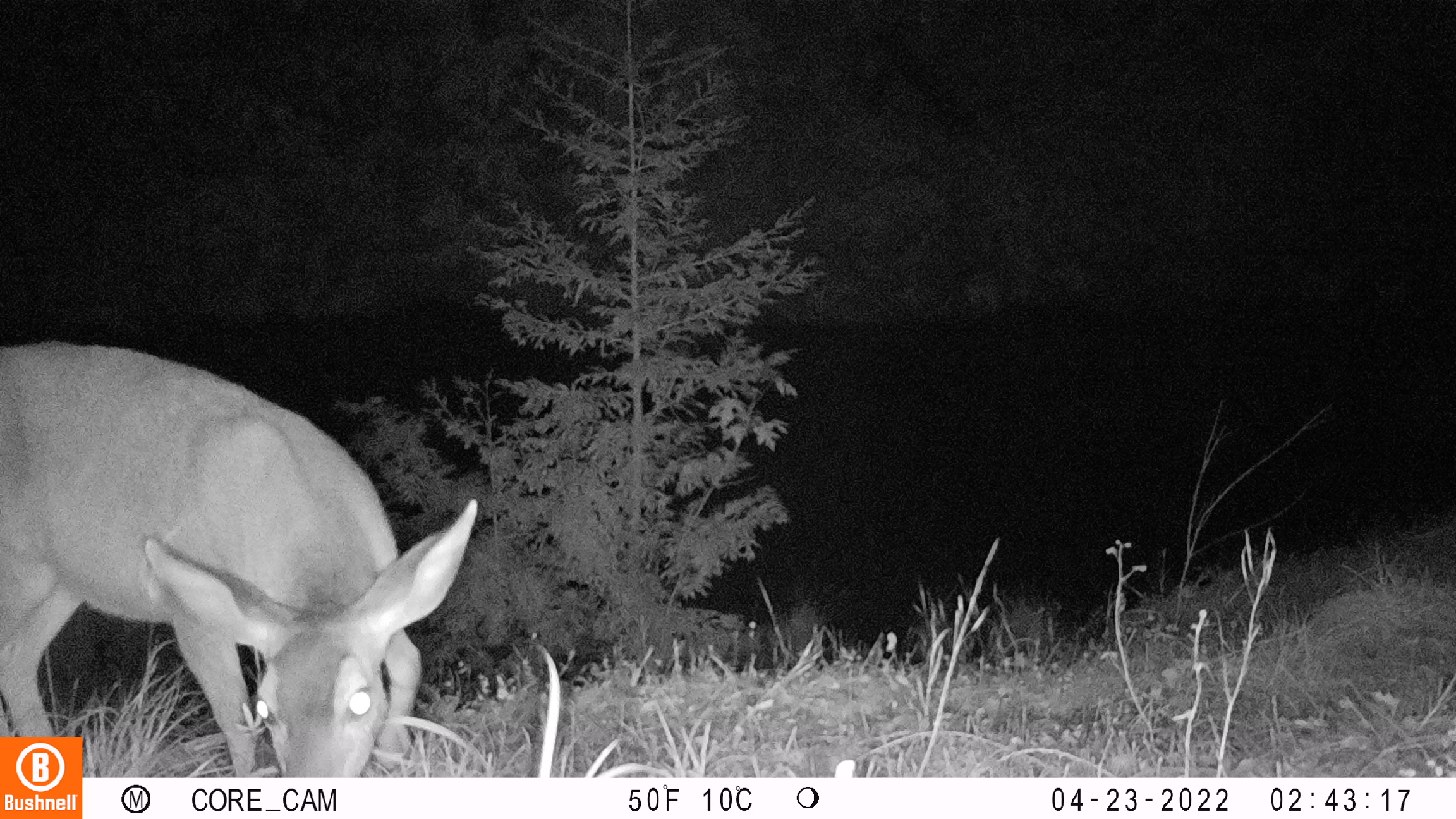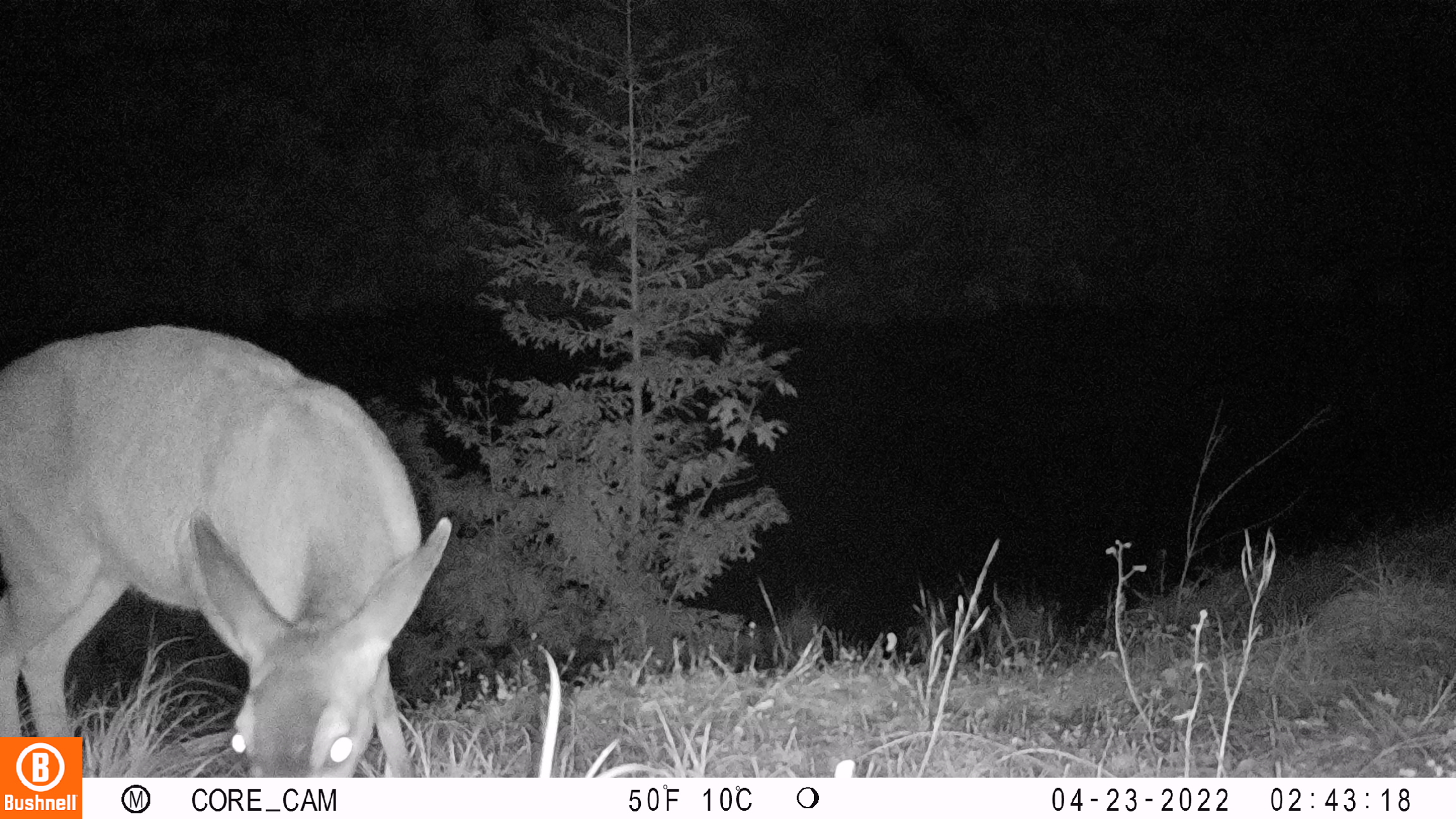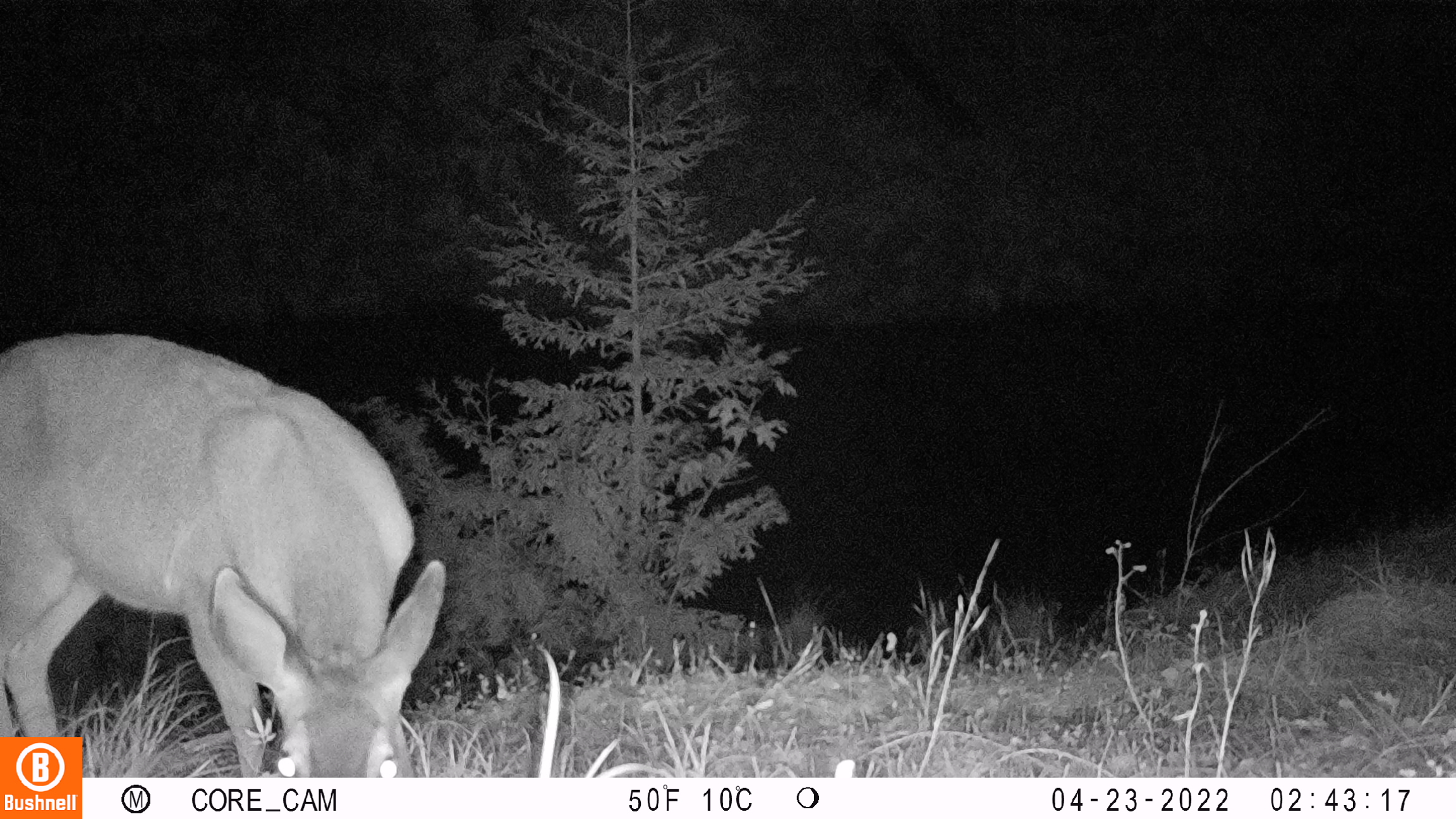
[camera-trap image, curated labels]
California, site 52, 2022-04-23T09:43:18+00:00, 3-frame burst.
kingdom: Animalia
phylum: Chordata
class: Mammalia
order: Artiodactyla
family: Cervidae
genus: Odocoileus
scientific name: Odocoileus hemionus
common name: mule deer